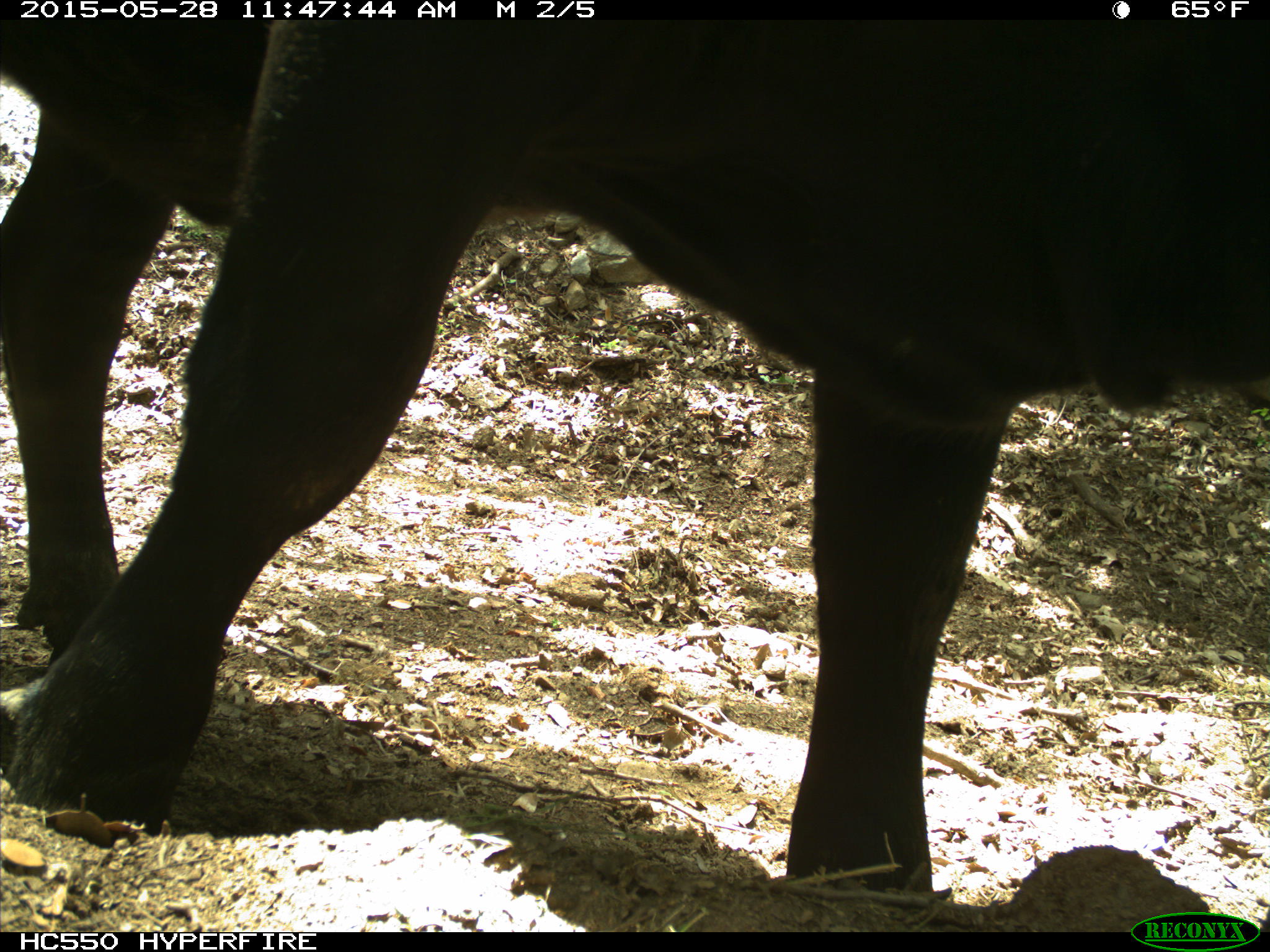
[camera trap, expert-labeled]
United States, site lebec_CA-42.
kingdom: Animalia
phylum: Chordata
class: Mammalia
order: Artiodactyla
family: Bovidae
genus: Bos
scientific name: Bos taurus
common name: domestic cow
Bos taurus (domestic cow).